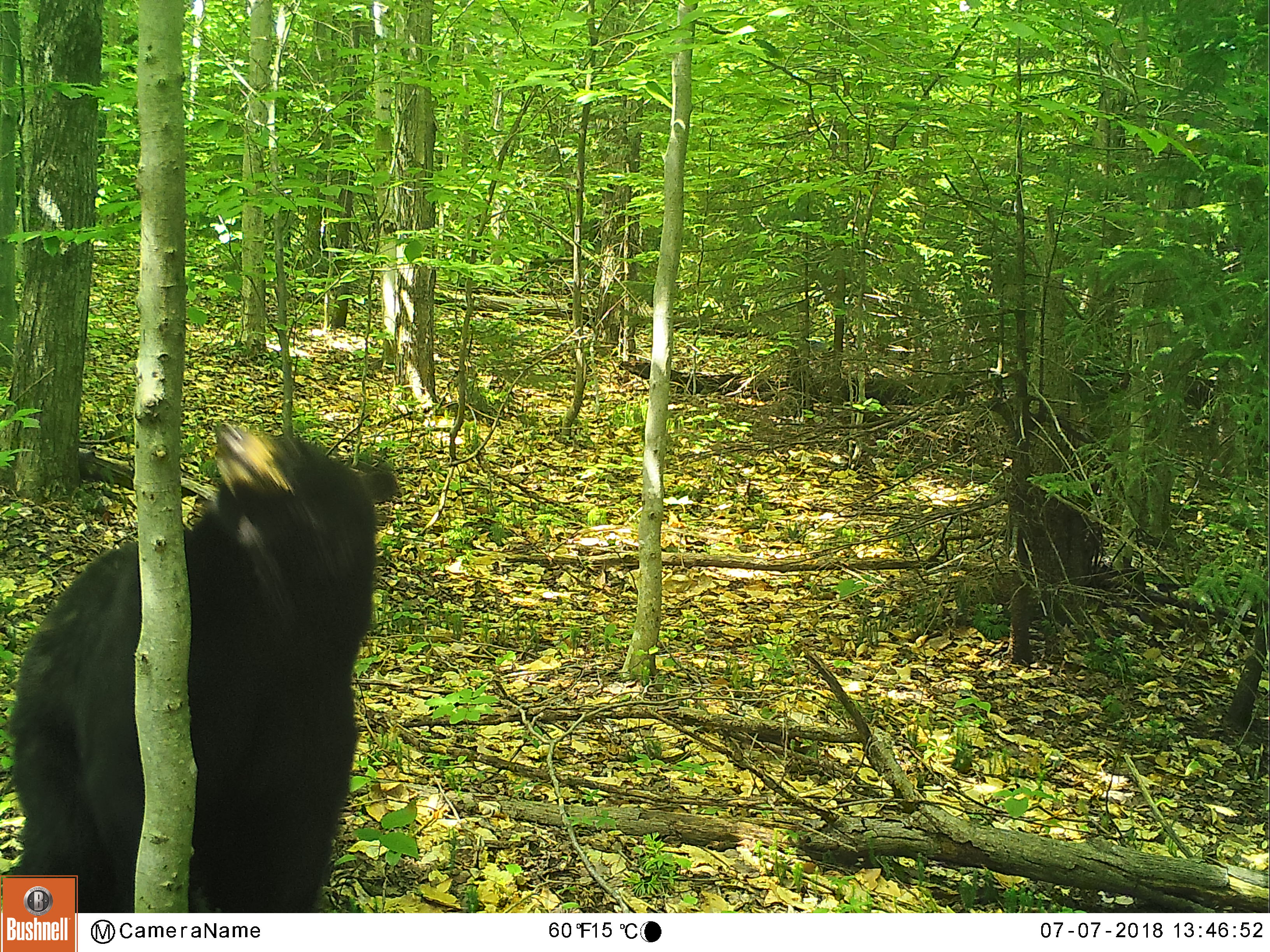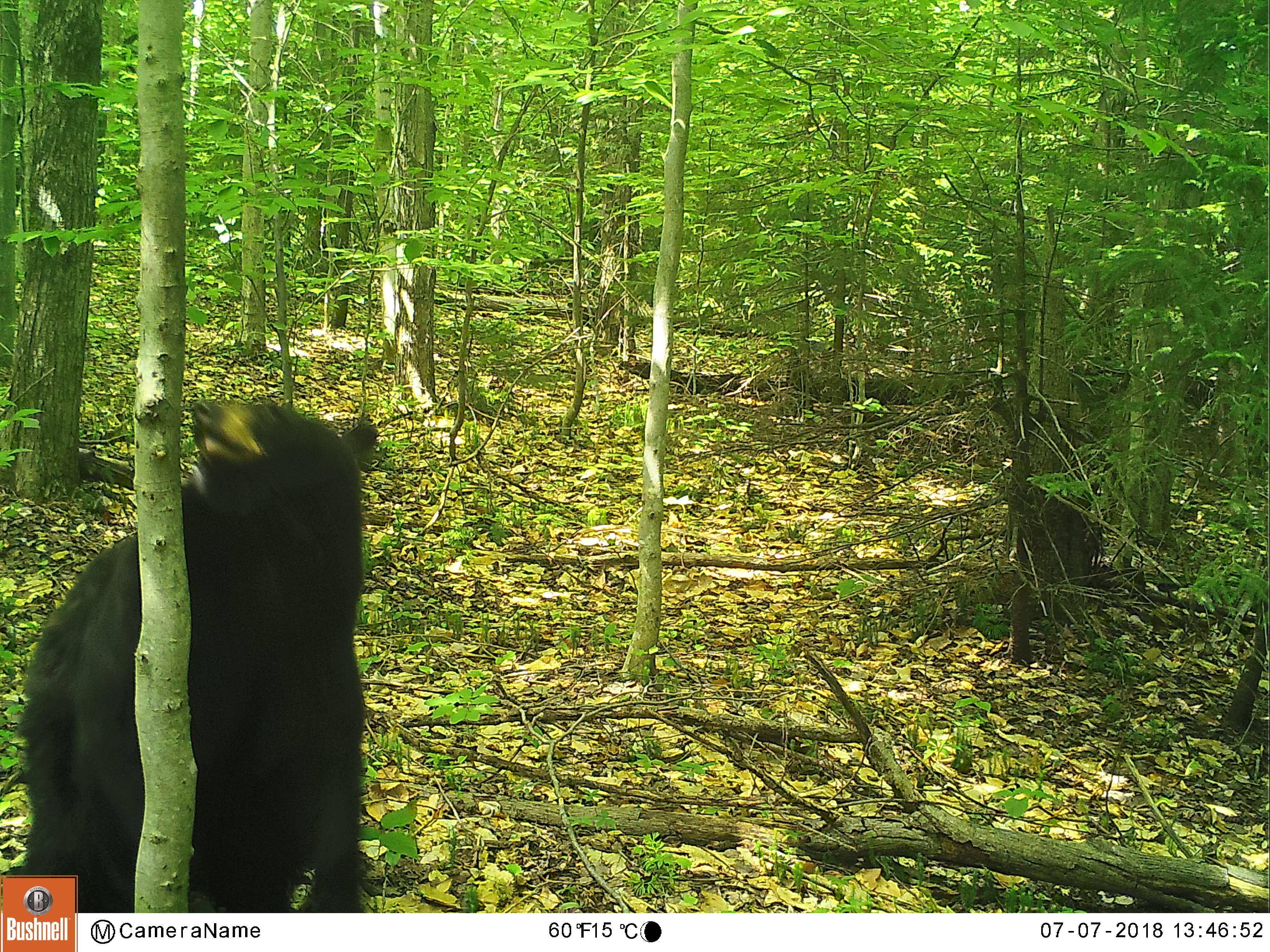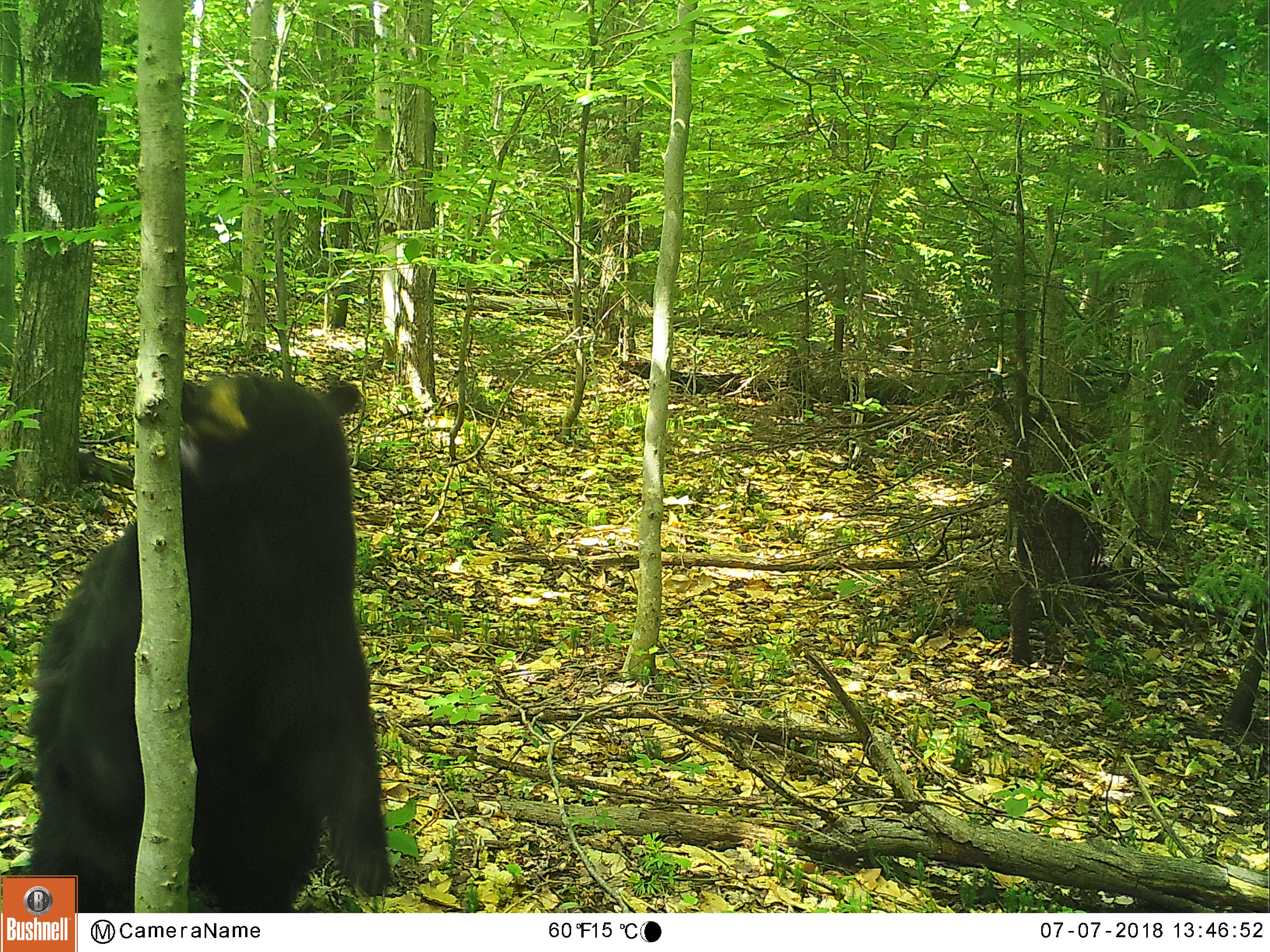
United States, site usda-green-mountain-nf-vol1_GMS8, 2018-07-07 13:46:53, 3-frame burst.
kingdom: Animalia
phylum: Chordata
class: Mammalia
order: Carnivora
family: Ursidae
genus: Ursus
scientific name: Ursus americanus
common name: black bear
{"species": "black bear (Ursus americanus)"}